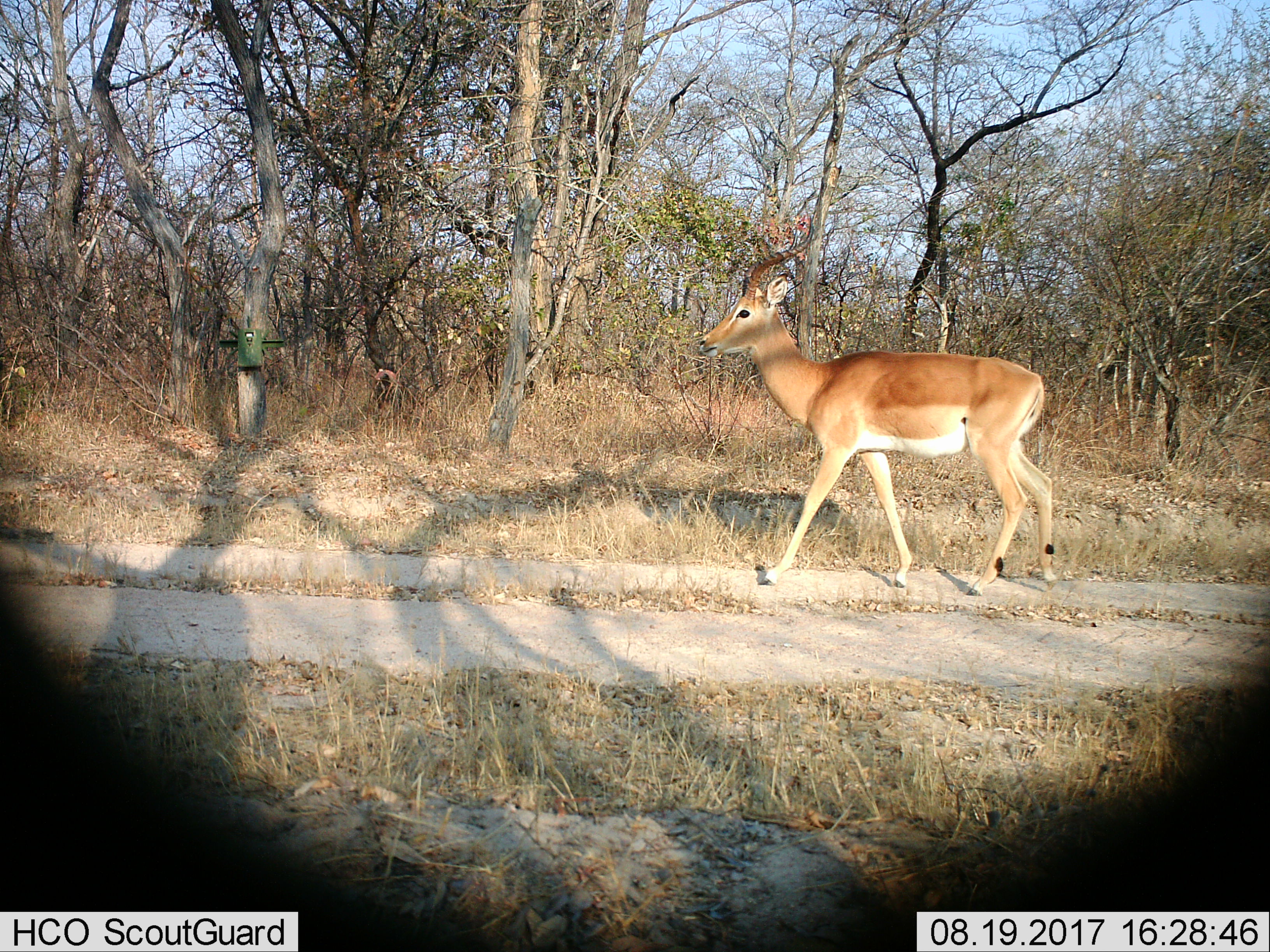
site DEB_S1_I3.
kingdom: Animalia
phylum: Chordata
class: Mammalia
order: Artiodactyla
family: Bovidae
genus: Aepyceros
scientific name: Aepyceros melampus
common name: impala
Impala (Aepyceros melampus), count 1. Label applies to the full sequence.